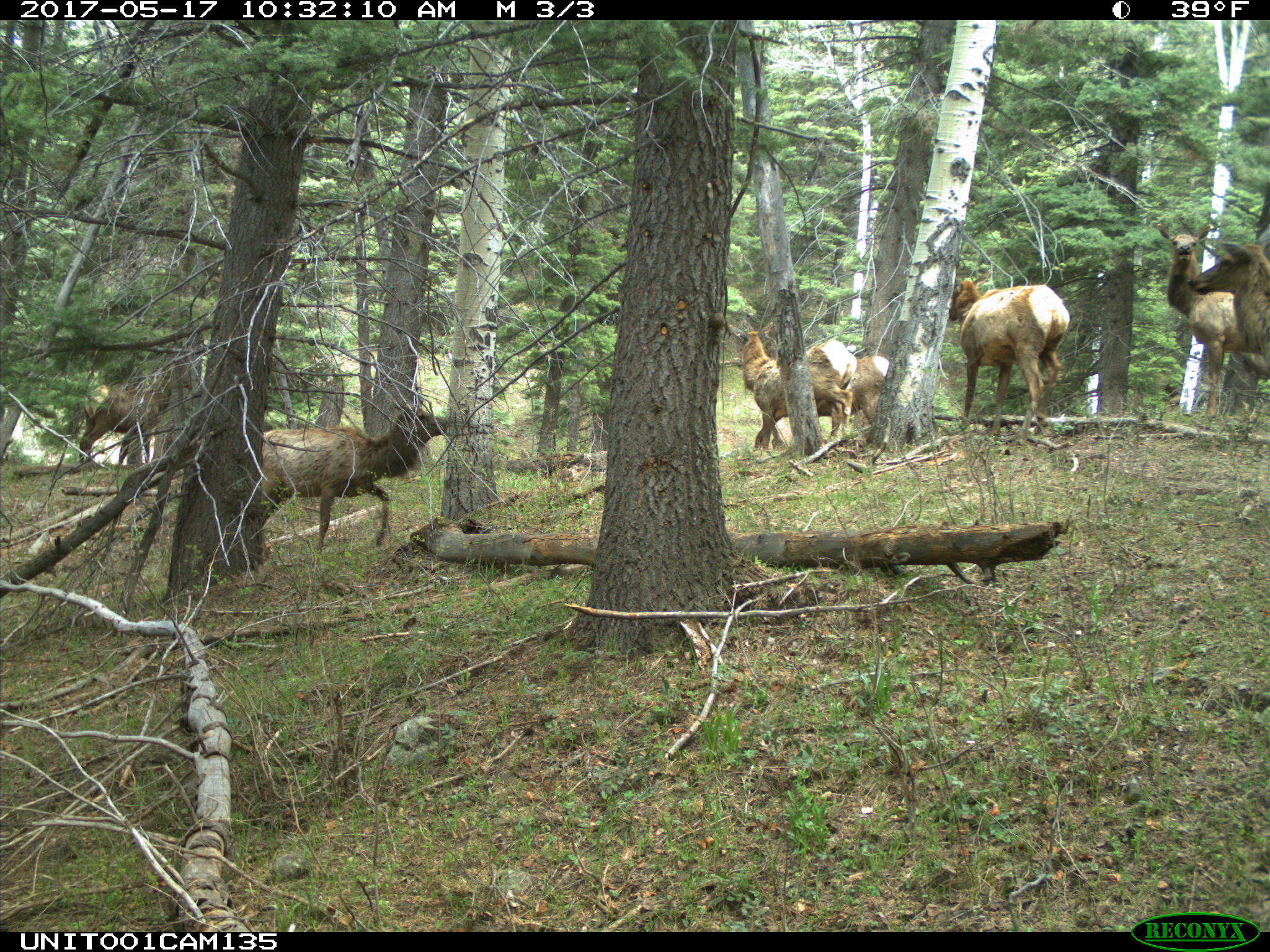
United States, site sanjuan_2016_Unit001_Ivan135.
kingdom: Animalia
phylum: Chordata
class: Mammalia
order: Artiodactyla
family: Cervidae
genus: Cervus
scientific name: Cervus elaphus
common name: red deer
Cervus elaphus (red deer).